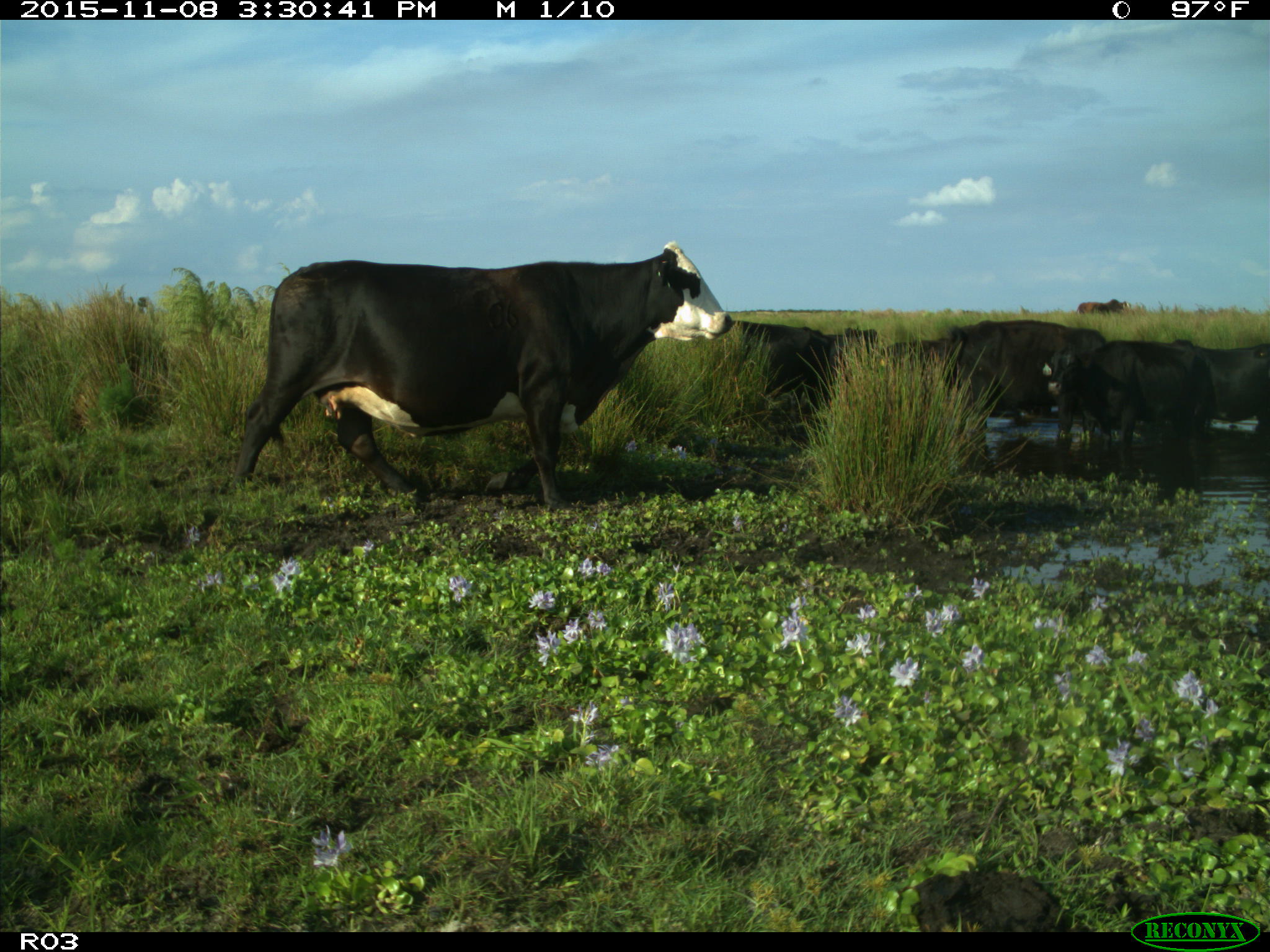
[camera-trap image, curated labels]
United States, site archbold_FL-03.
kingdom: Animalia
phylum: Chordata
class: Mammalia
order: Artiodactyla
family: Bovidae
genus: Bos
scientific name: Bos taurus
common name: domestic cow